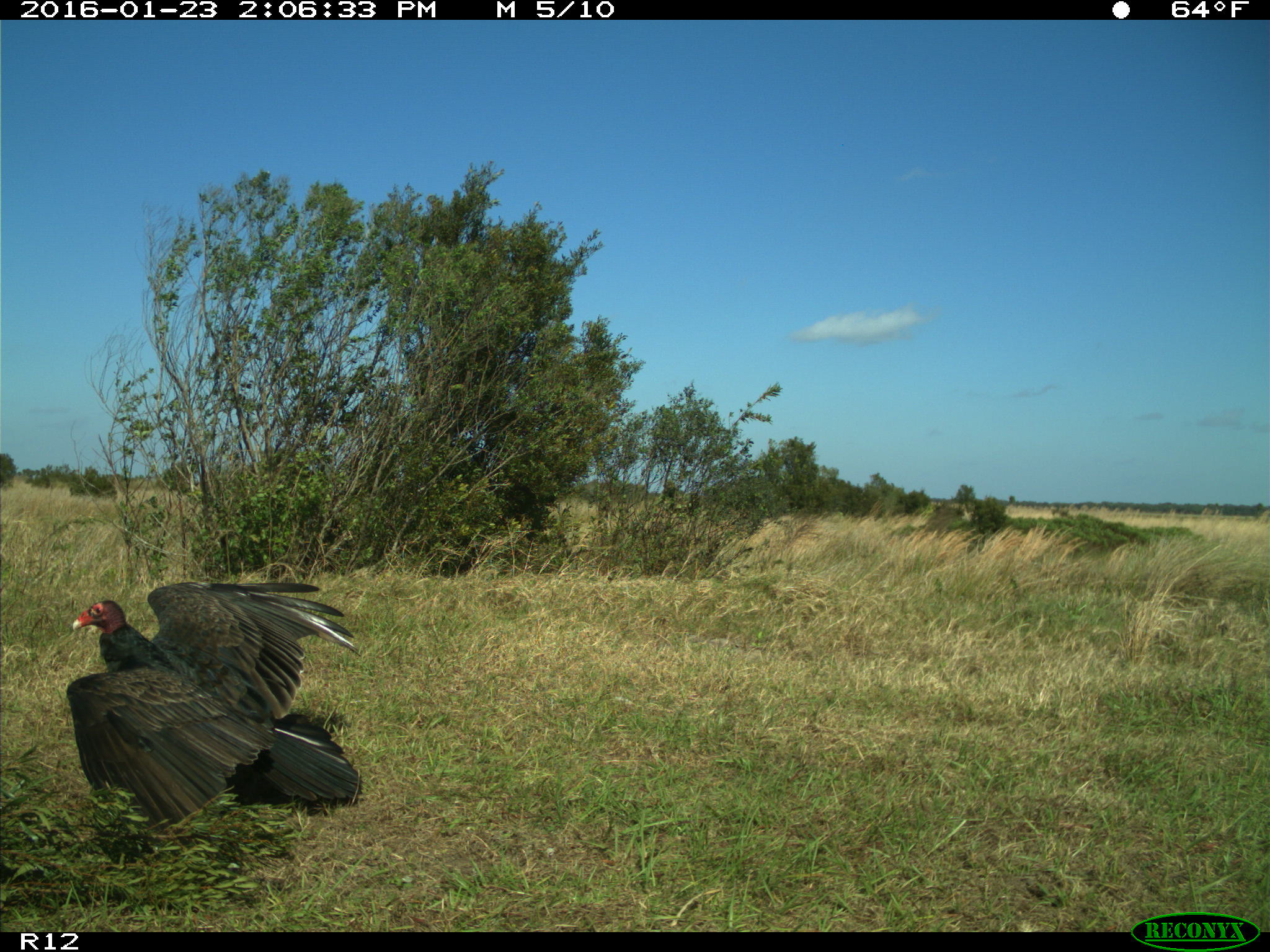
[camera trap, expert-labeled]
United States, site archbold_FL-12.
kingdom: Animalia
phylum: Chordata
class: Aves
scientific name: Aves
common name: birds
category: unidentified bird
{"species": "unidentified bird (birds) (Aves)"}